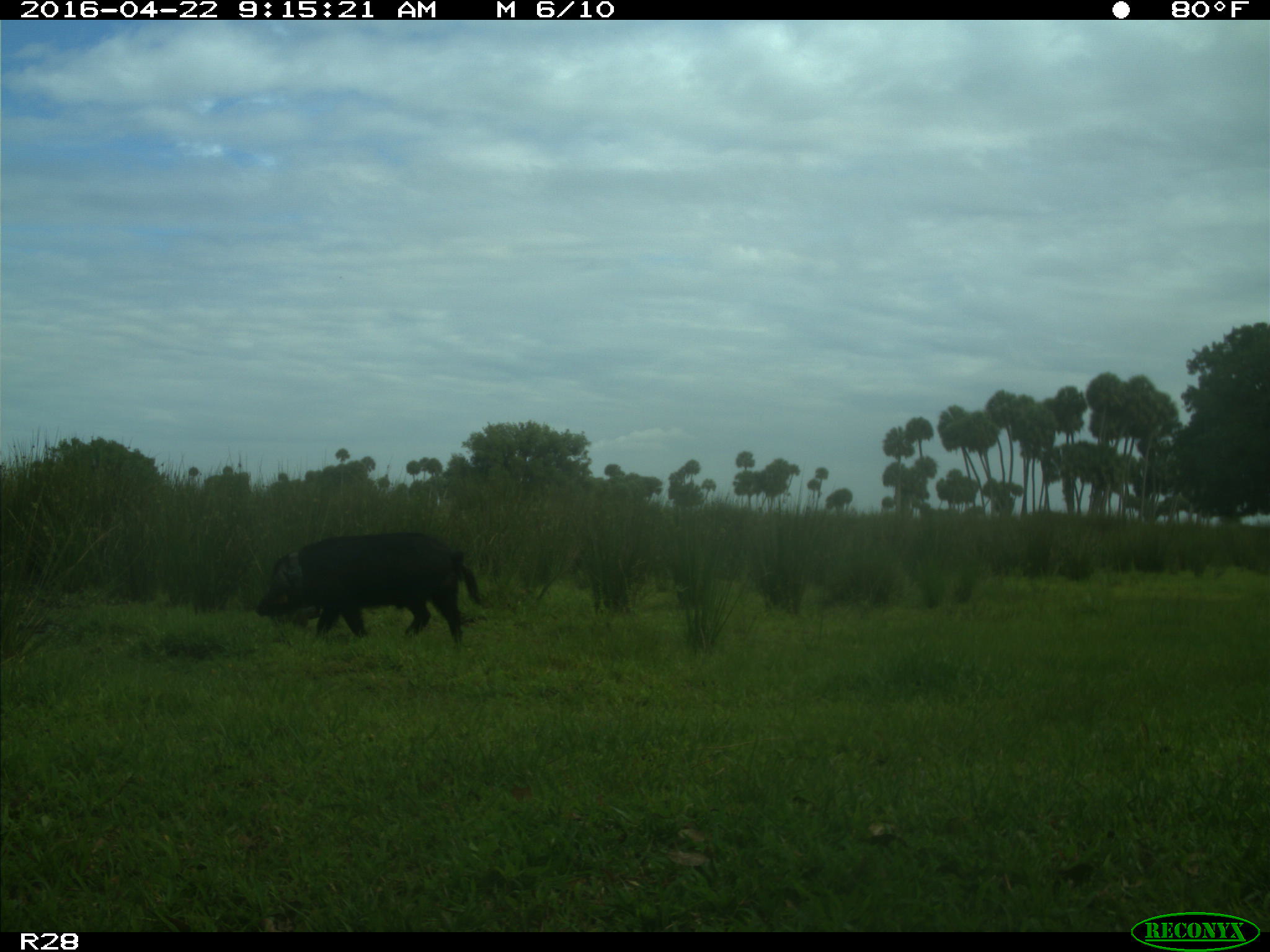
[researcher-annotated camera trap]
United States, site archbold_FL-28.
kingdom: Animalia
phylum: Chordata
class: Mammalia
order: Artiodactyla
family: Suidae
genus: Sus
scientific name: Sus scrofa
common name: wild boar